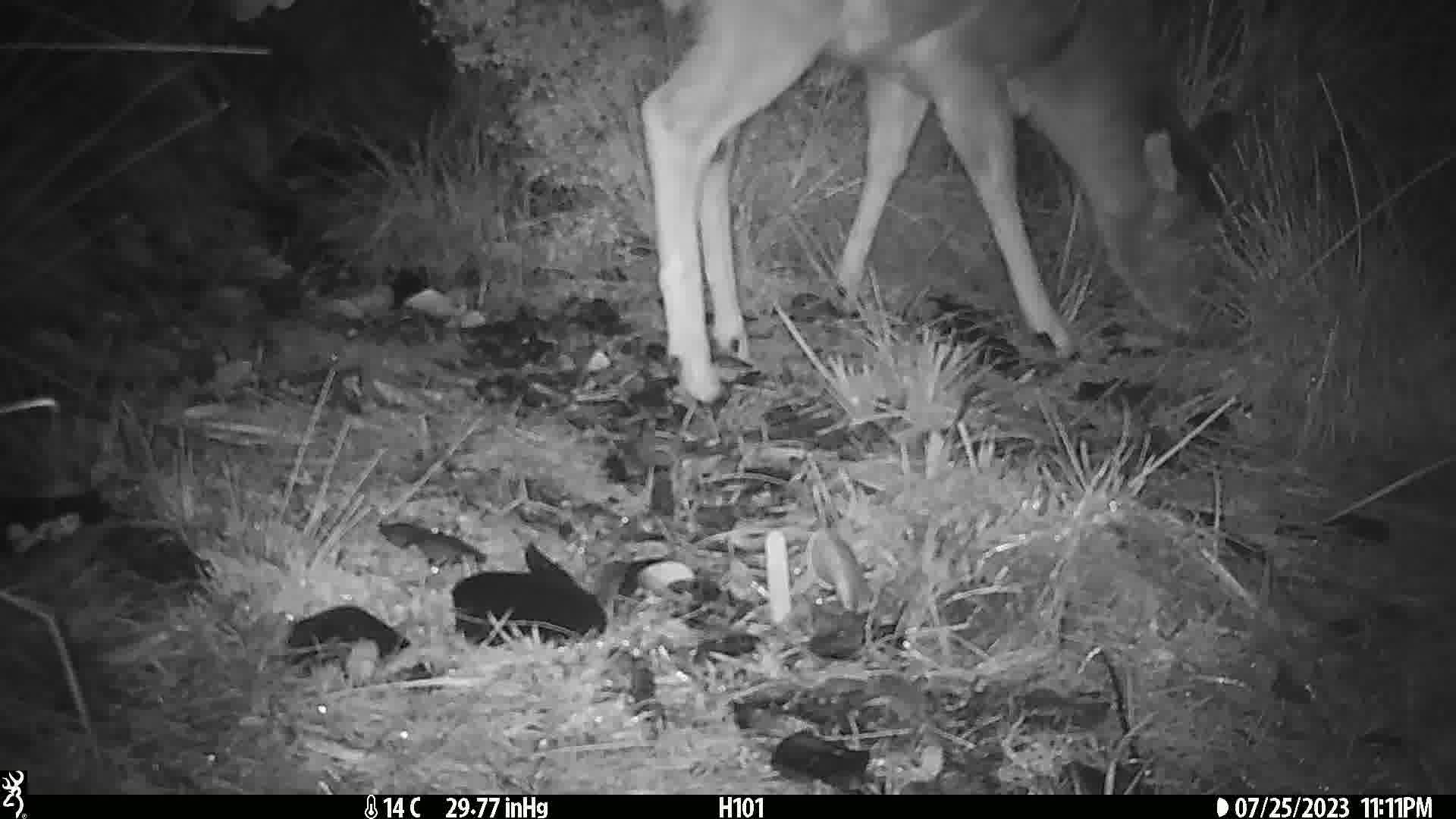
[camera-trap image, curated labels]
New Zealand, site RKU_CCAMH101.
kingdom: Animalia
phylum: Chordata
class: Mammalia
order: Artiodactyla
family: Cervidae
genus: Odocoileus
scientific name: Odocoileus virginianus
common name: white-tailed deer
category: white tailed deer